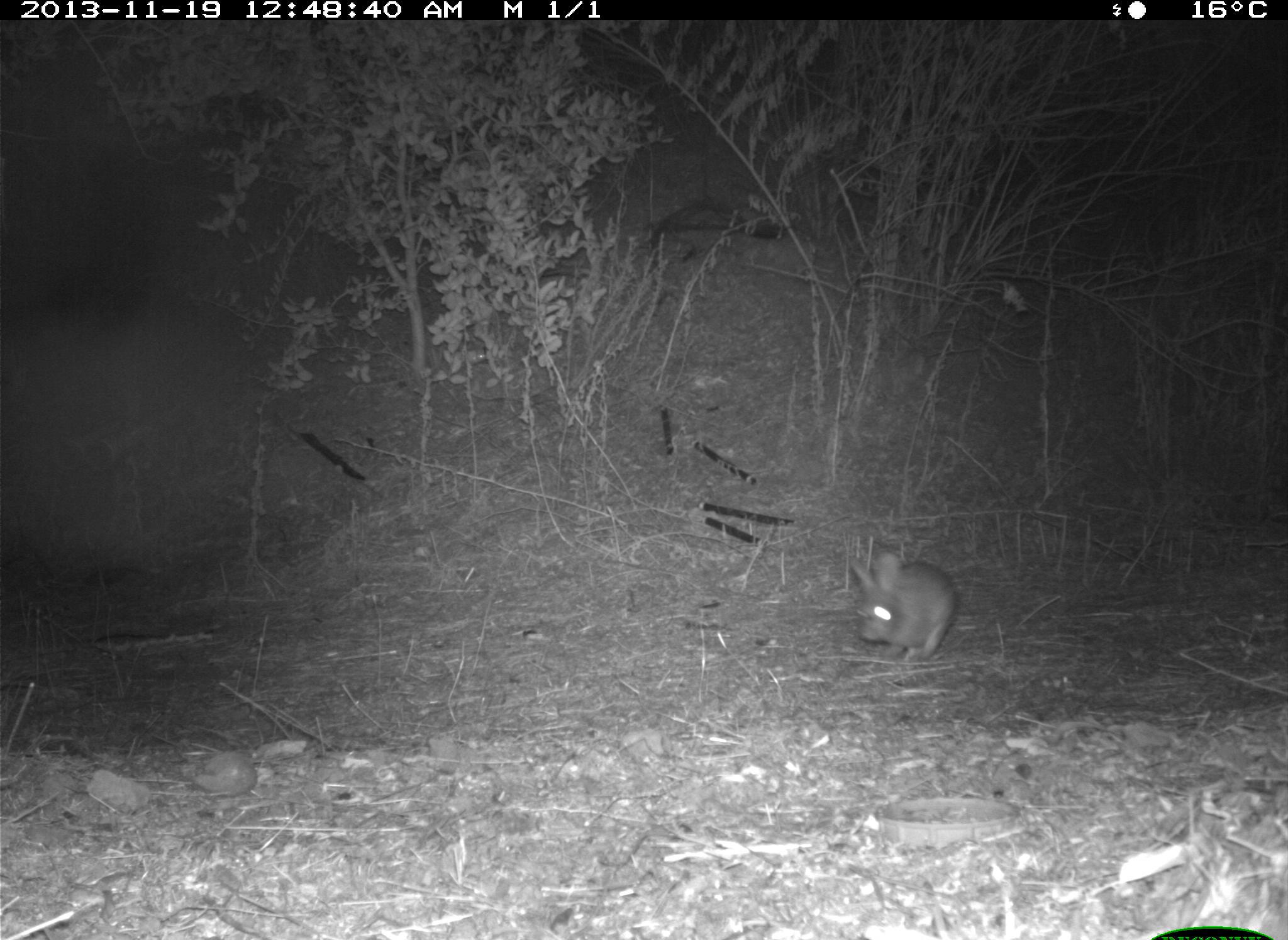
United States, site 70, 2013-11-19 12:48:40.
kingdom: Animalia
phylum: Chordata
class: Mammalia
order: Lagomorpha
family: Leporidae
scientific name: Leporidae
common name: rabbits and hares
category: rabbit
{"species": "rabbit (rabbits and hares) (Leporidae)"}